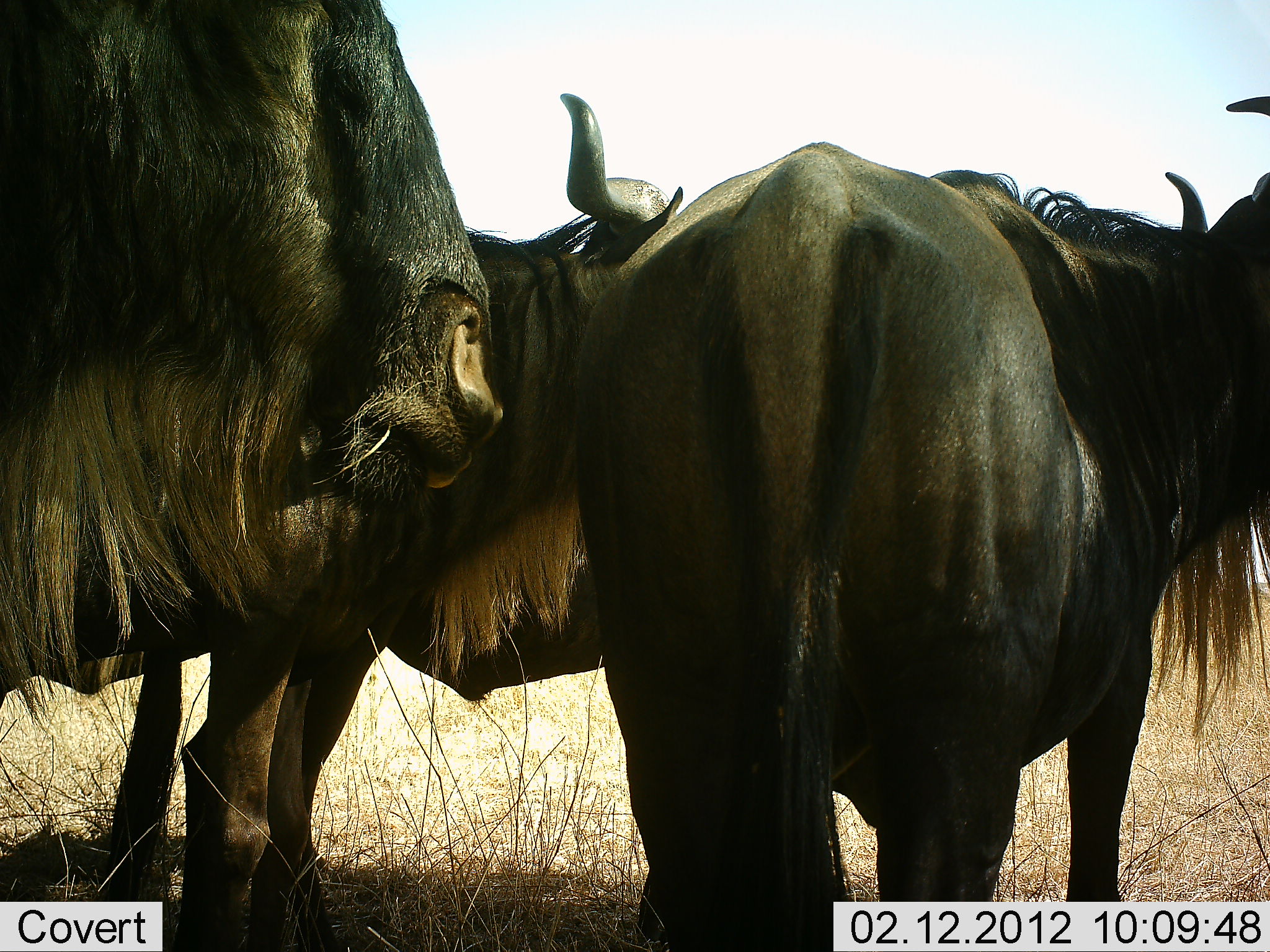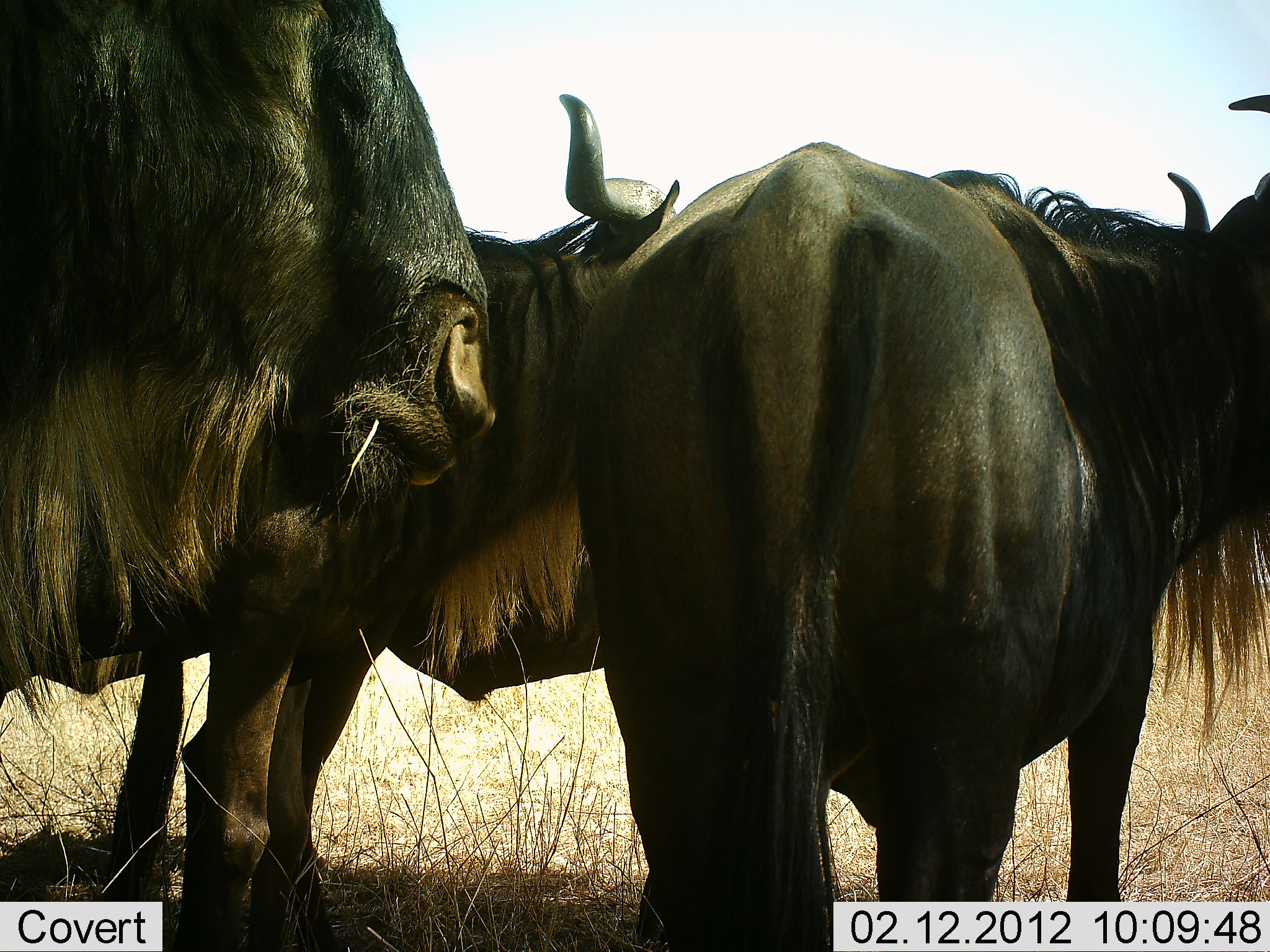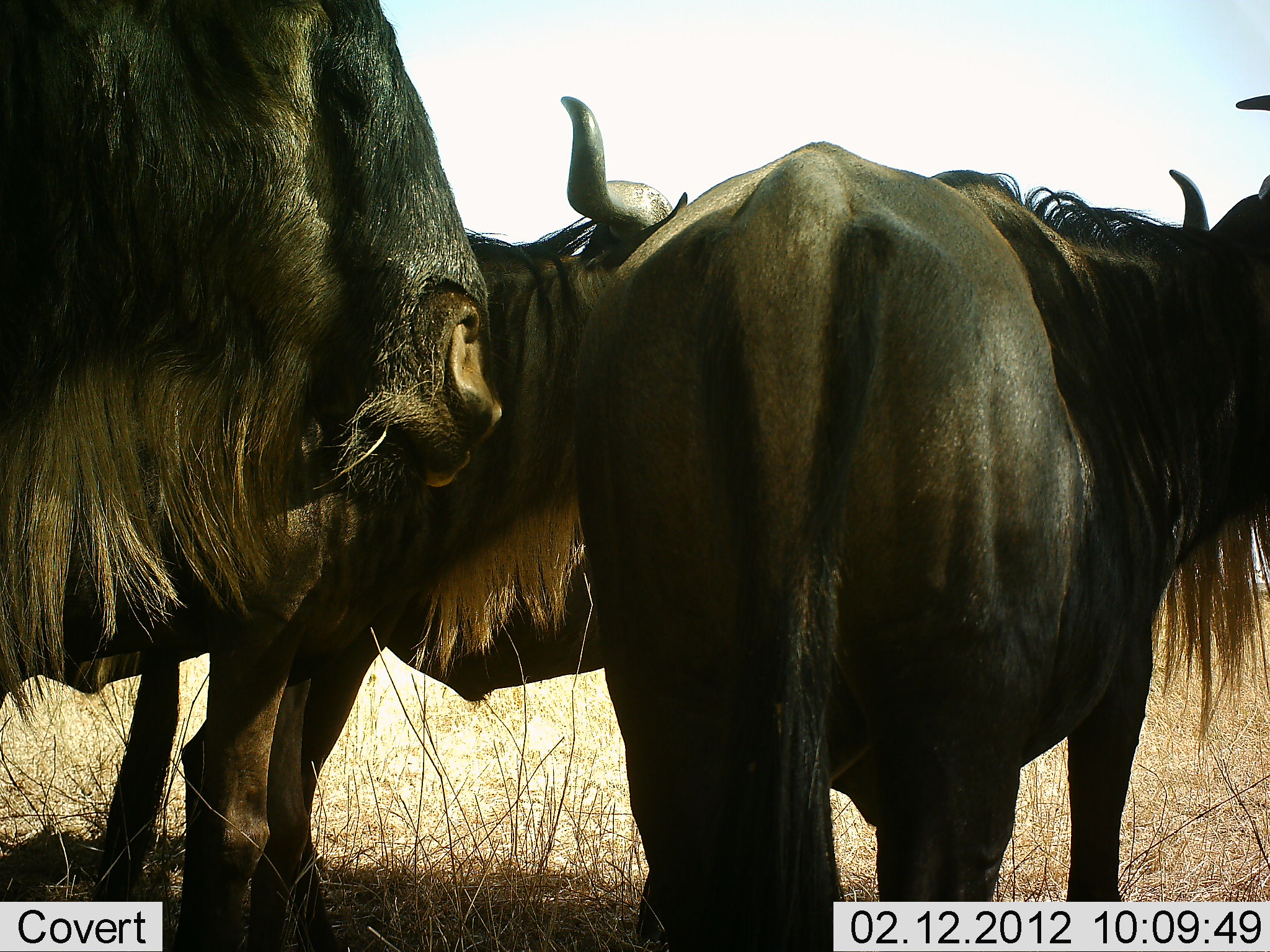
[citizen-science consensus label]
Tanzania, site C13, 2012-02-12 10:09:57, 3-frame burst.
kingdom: Animalia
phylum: Chordata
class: Mammalia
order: Artiodactyla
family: Bovidae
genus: Connochaetes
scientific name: Connochaetes taurinus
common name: blue wildebeest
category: wildebeest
Wildebeest (blue wildebeest) (Connochaetes taurinus), count 3. Behavior (volunteer vote fractions): standing 90%, resting 0%, moving 3%, interacting 3%. Young present (vote fraction): 0%. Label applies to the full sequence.